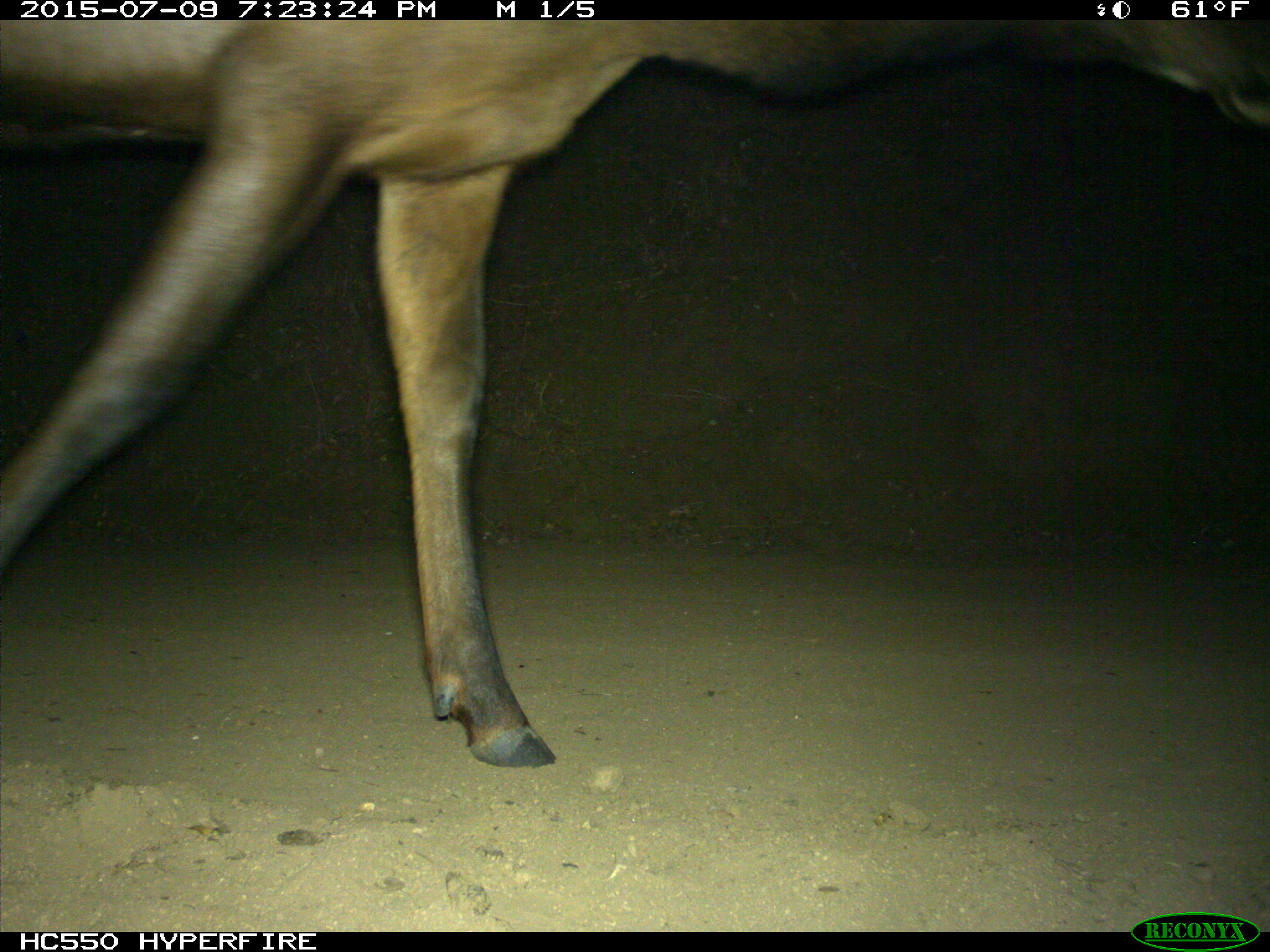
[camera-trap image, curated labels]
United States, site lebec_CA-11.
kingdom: Animalia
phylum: Chordata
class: Mammalia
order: Artiodactyla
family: Cervidae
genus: Cervus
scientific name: Cervus canadensis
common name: elk